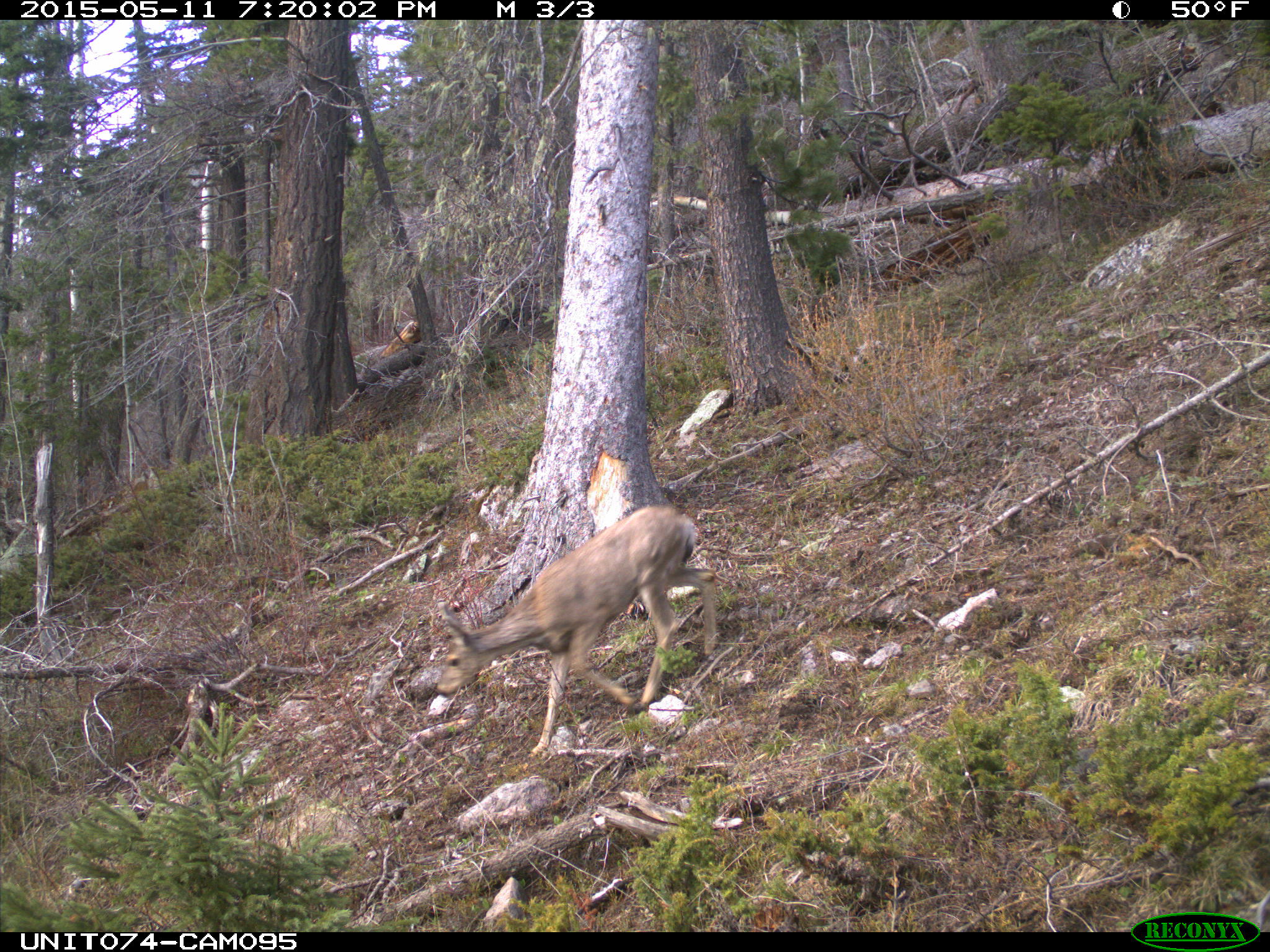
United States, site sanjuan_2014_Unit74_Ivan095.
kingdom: Animalia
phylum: Chordata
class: Mammalia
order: Artiodactyla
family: Cervidae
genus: Odocoileus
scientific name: Odocoileus hemionus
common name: mule deer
Odocoileus hemionus (mule deer).